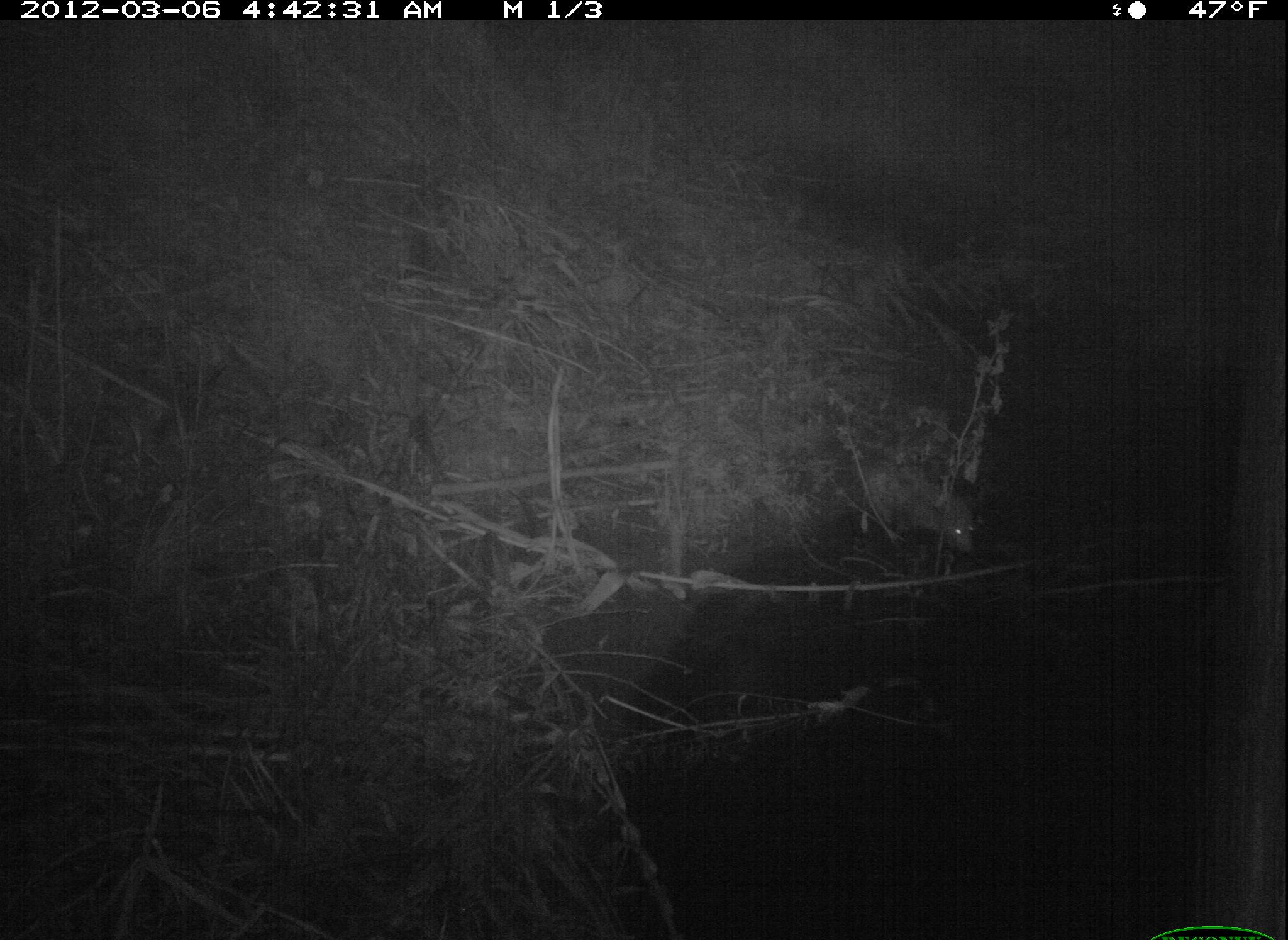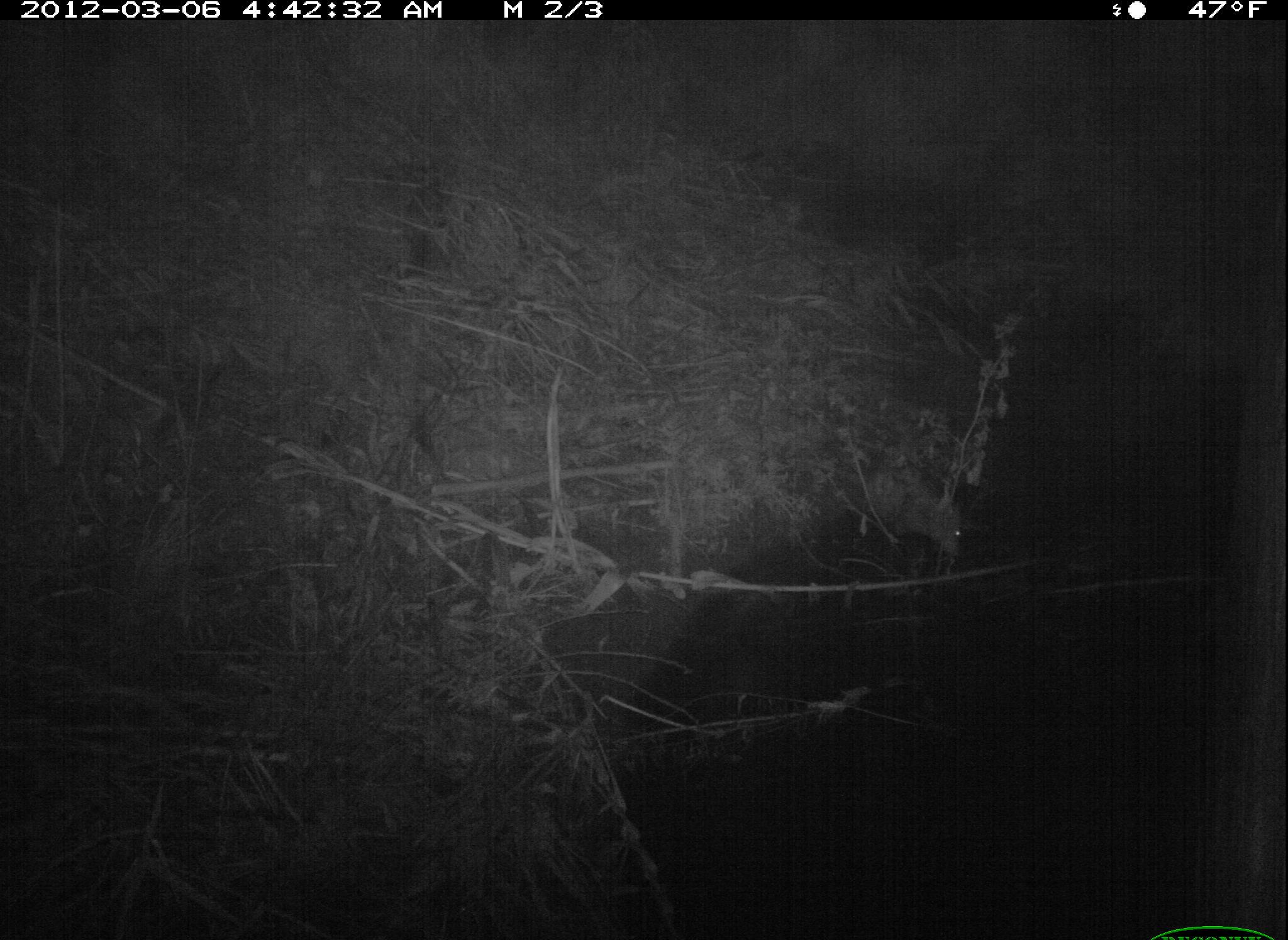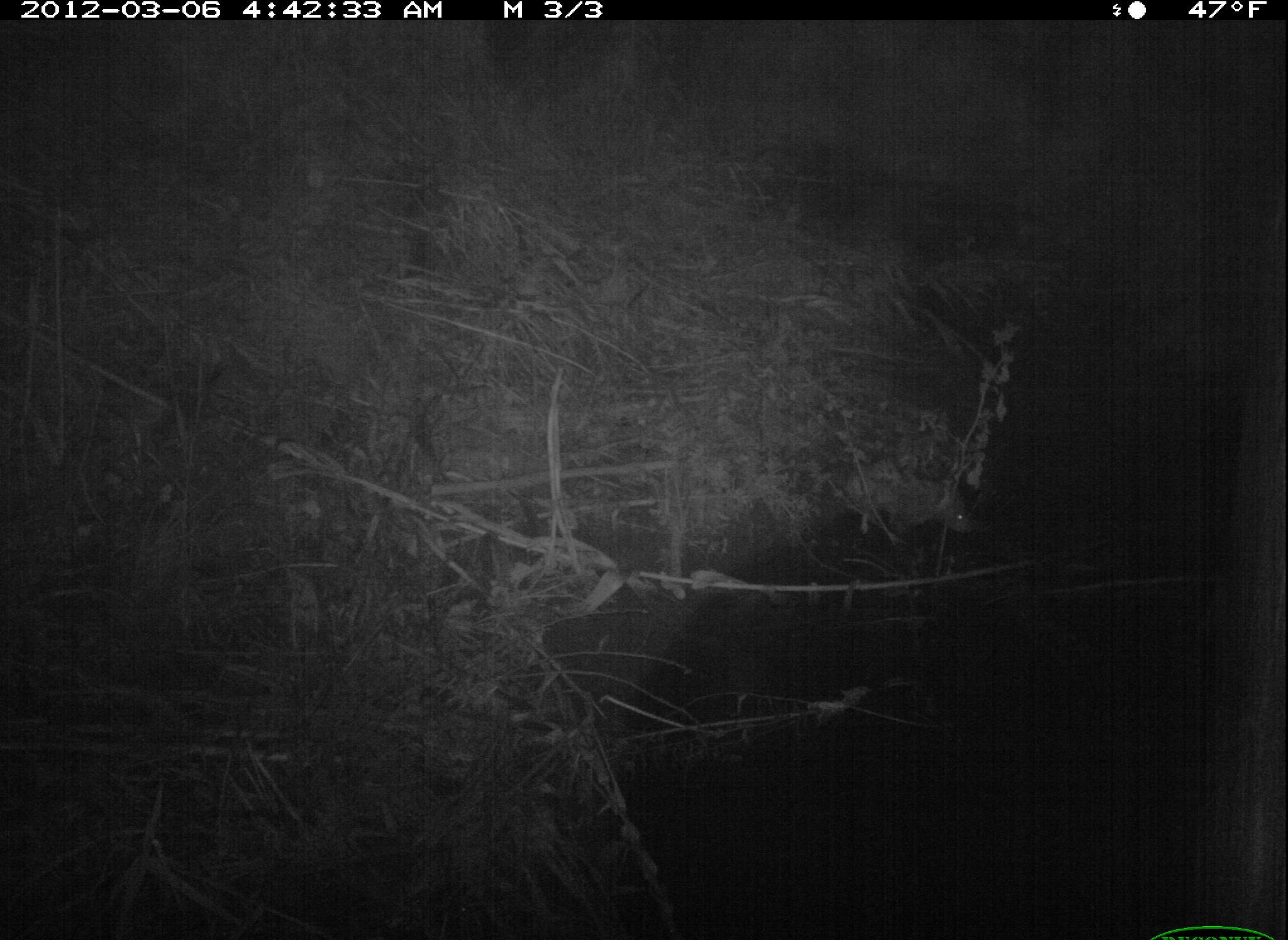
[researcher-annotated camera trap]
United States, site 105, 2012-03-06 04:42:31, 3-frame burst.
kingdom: Animalia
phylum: Chordata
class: Mammalia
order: Didelphimorphia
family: Didelphidae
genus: Didelphis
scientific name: Didelphis virginiana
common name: virginia opossum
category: opossum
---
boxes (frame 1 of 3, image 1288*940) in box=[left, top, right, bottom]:
opossum: box=[836, 437, 993, 570]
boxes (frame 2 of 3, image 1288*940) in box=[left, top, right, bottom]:
opossum: box=[821, 433, 980, 581]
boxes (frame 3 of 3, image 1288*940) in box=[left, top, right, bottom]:
opossum: box=[813, 457, 984, 552]